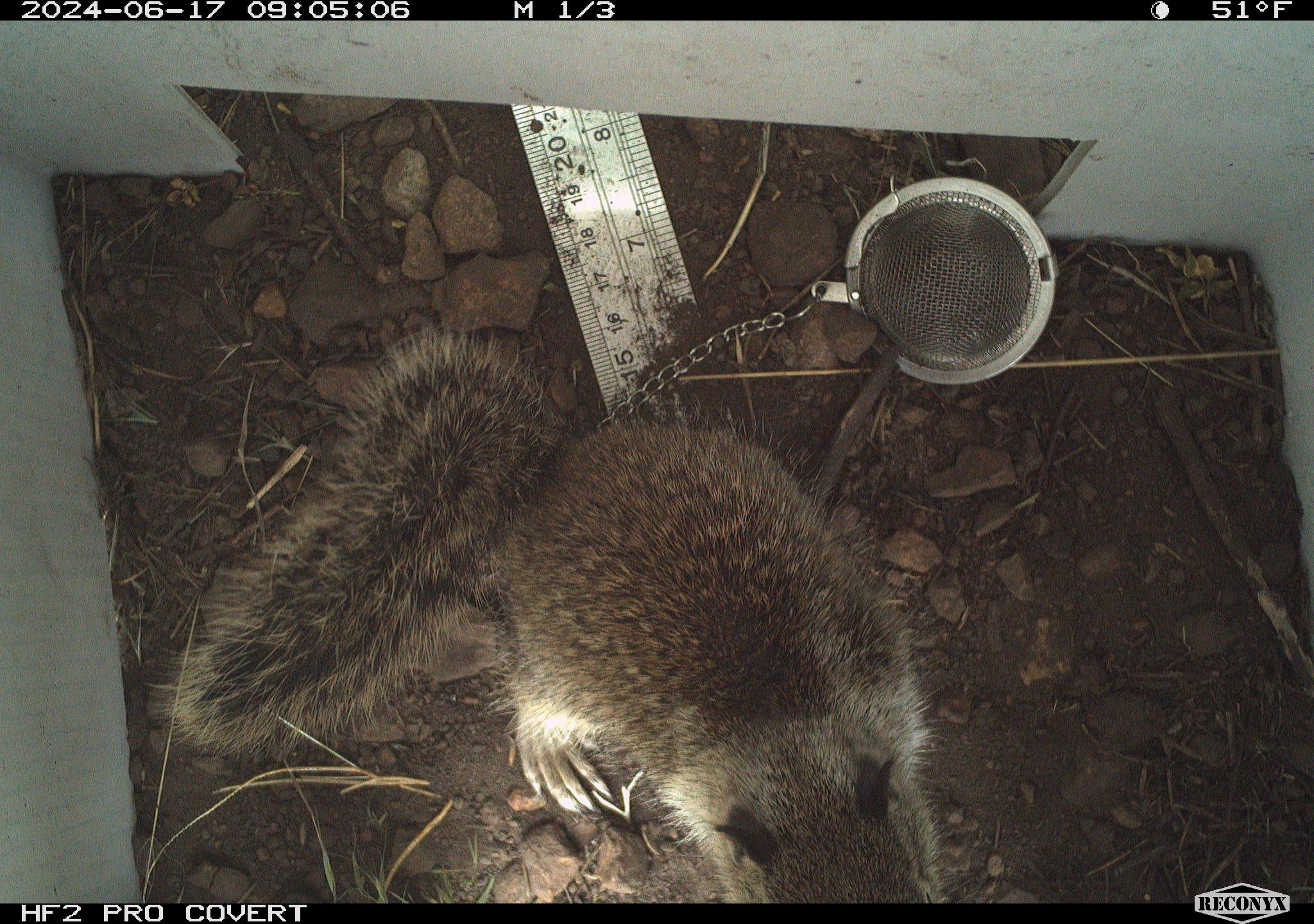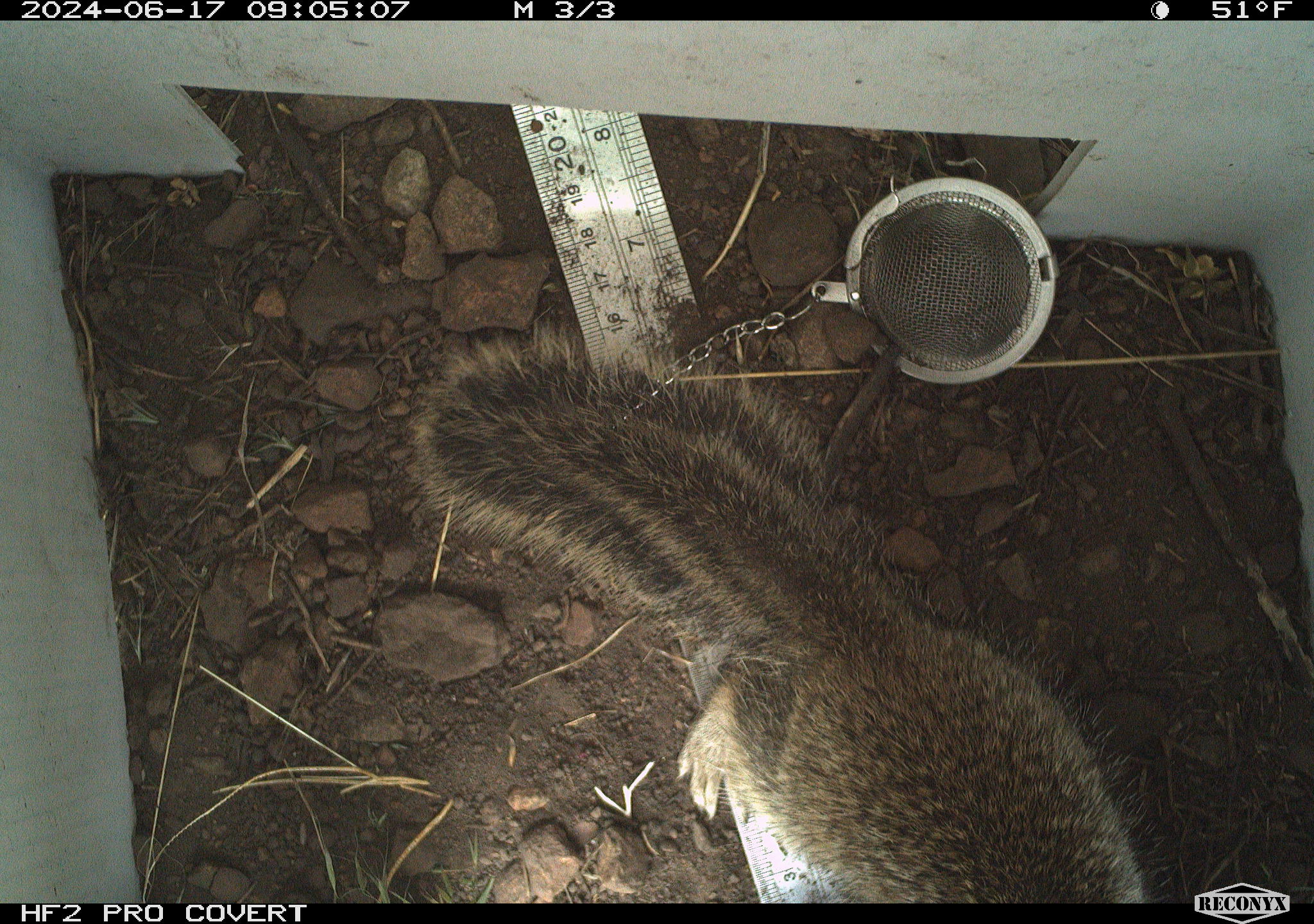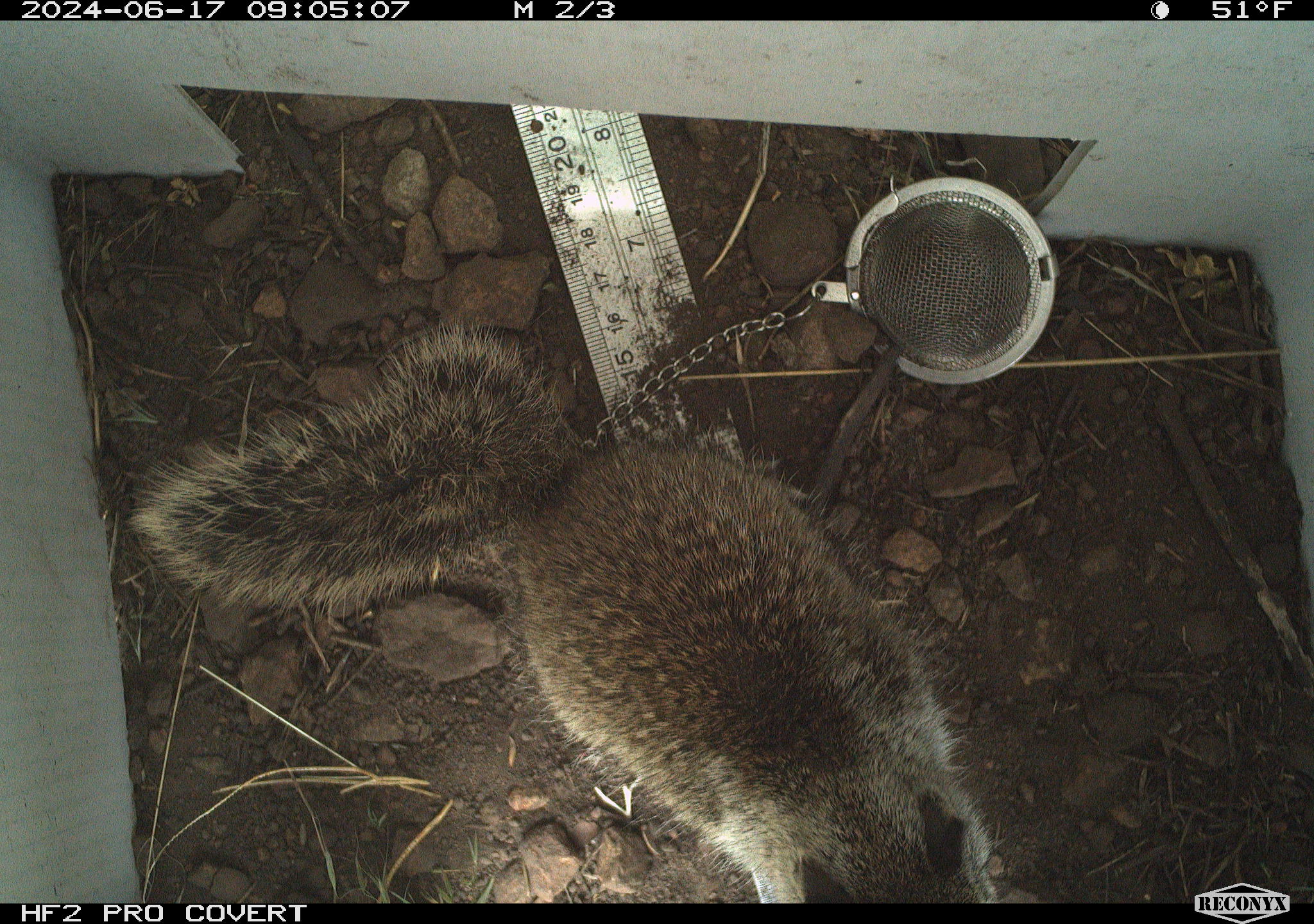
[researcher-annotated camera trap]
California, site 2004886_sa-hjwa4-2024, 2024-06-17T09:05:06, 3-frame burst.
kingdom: Animalia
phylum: Chordata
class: Mammalia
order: Rodentia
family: Sciuridae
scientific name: Sciuridae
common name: squirrels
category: sciuridae family